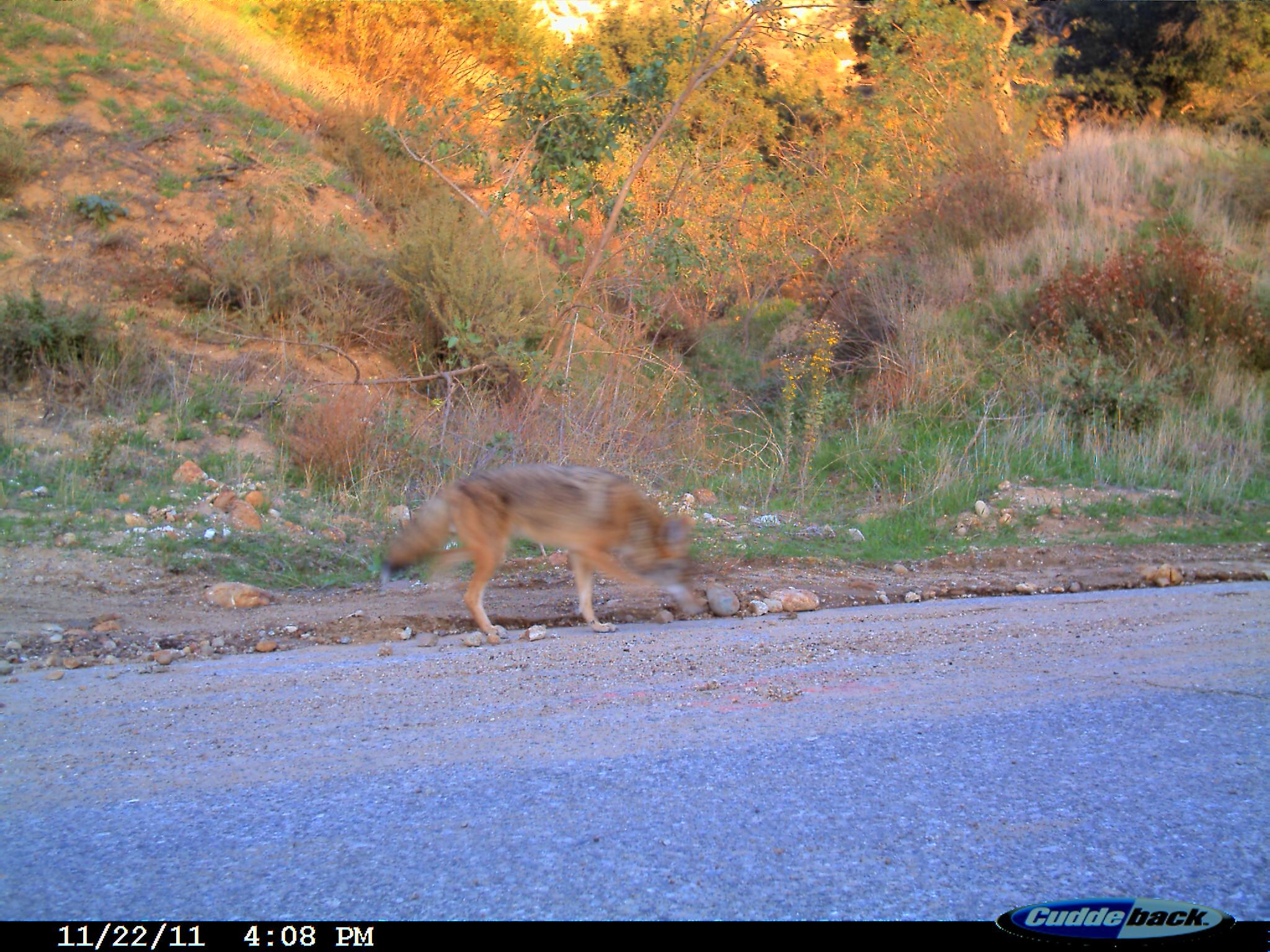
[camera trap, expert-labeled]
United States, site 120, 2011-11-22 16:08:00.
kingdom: Animalia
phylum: Chordata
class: Mammalia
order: Carnivora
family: Canidae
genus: Canis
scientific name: Canis latrans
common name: coyote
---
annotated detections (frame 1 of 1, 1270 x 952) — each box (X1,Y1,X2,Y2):
coyote: (381,454,700,649)